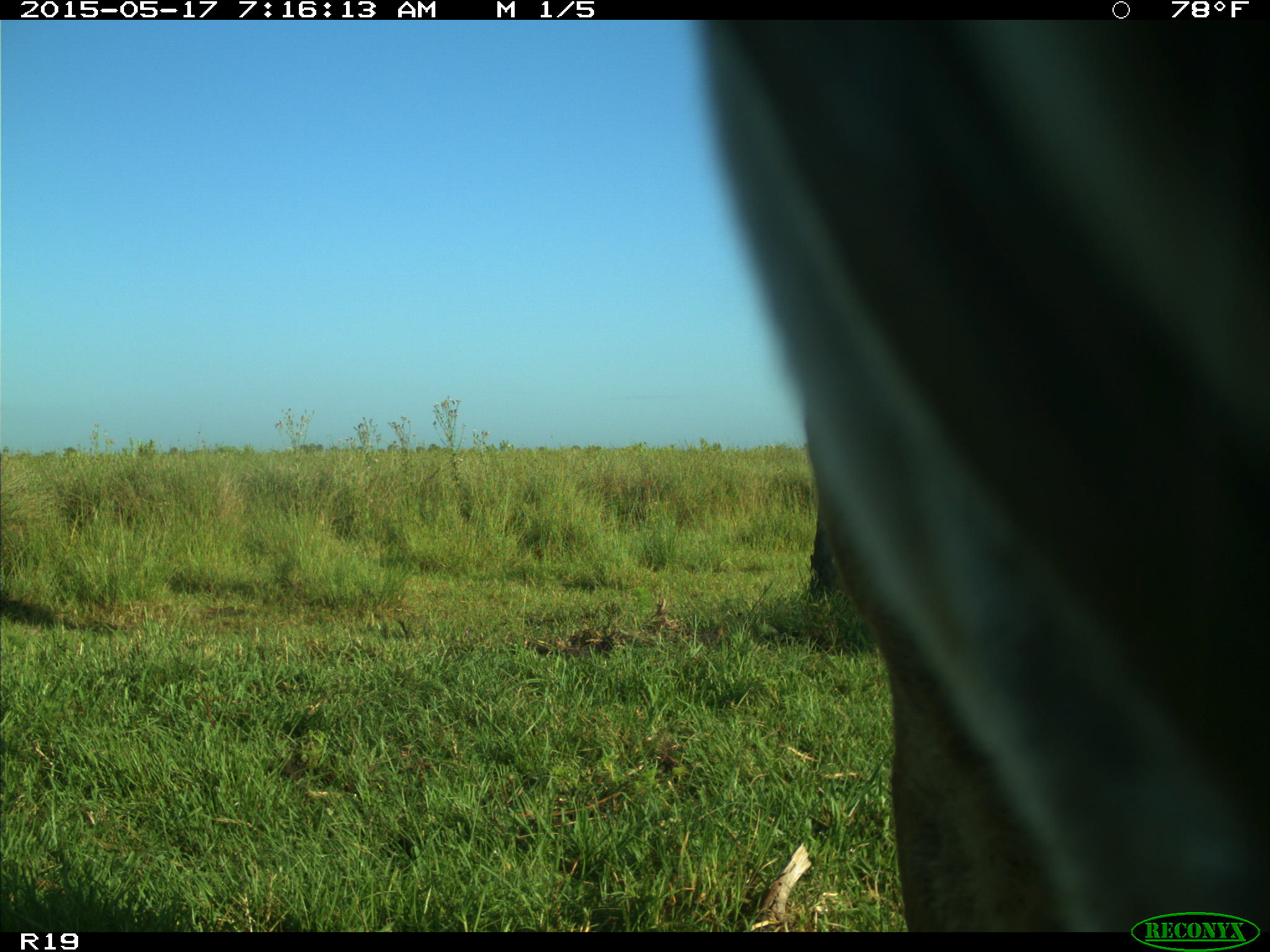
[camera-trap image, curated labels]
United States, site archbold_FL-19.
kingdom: Animalia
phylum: Chordata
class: Mammalia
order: Artiodactyla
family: Bovidae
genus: Bos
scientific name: Bos taurus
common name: domestic cow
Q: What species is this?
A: Bos taurus (domestic cow).